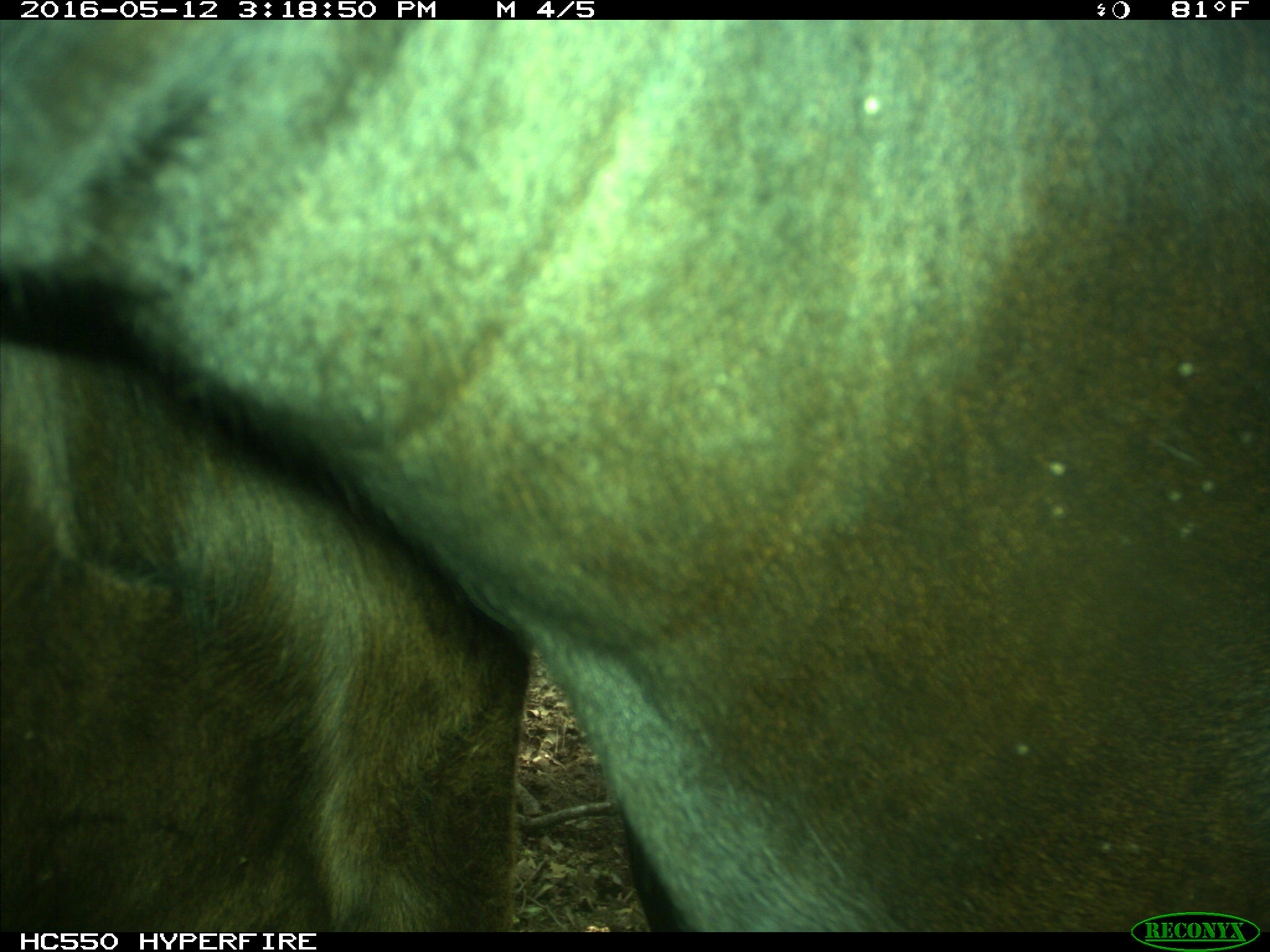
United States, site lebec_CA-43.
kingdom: Animalia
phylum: Chordata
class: Mammalia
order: Artiodactyla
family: Bovidae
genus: Bos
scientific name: Bos taurus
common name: domestic cow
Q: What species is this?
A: Bos taurus (domestic cow).